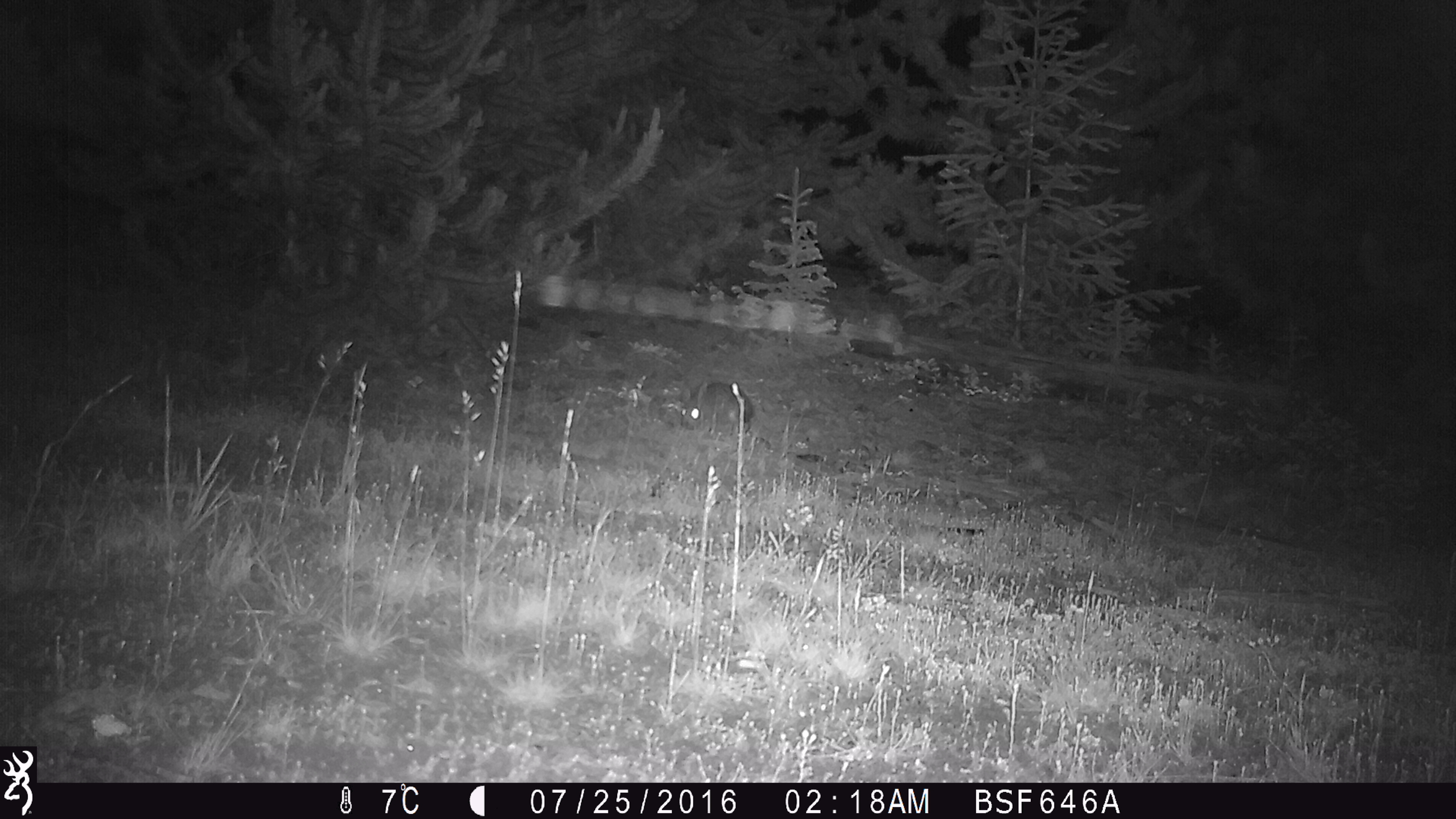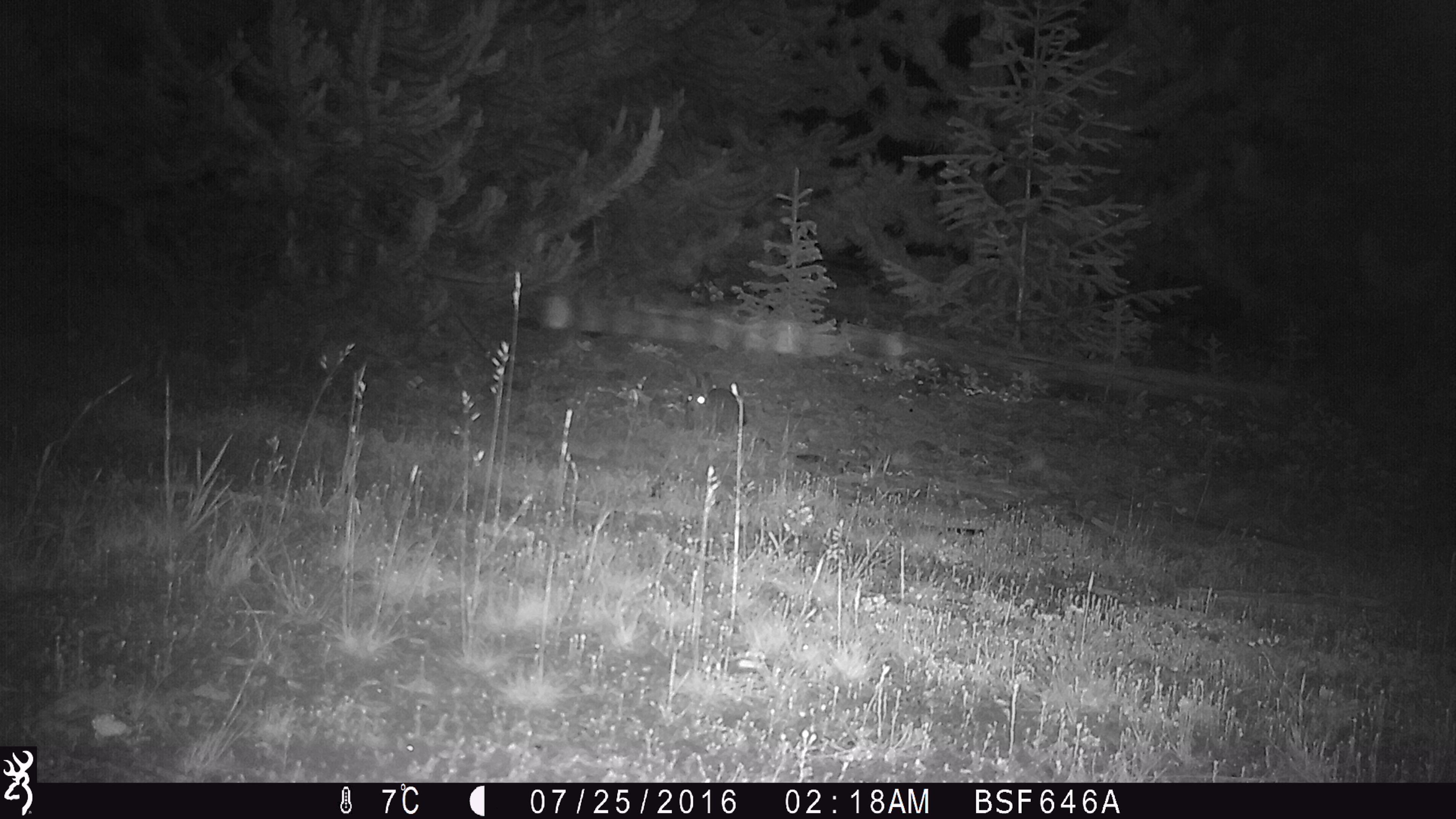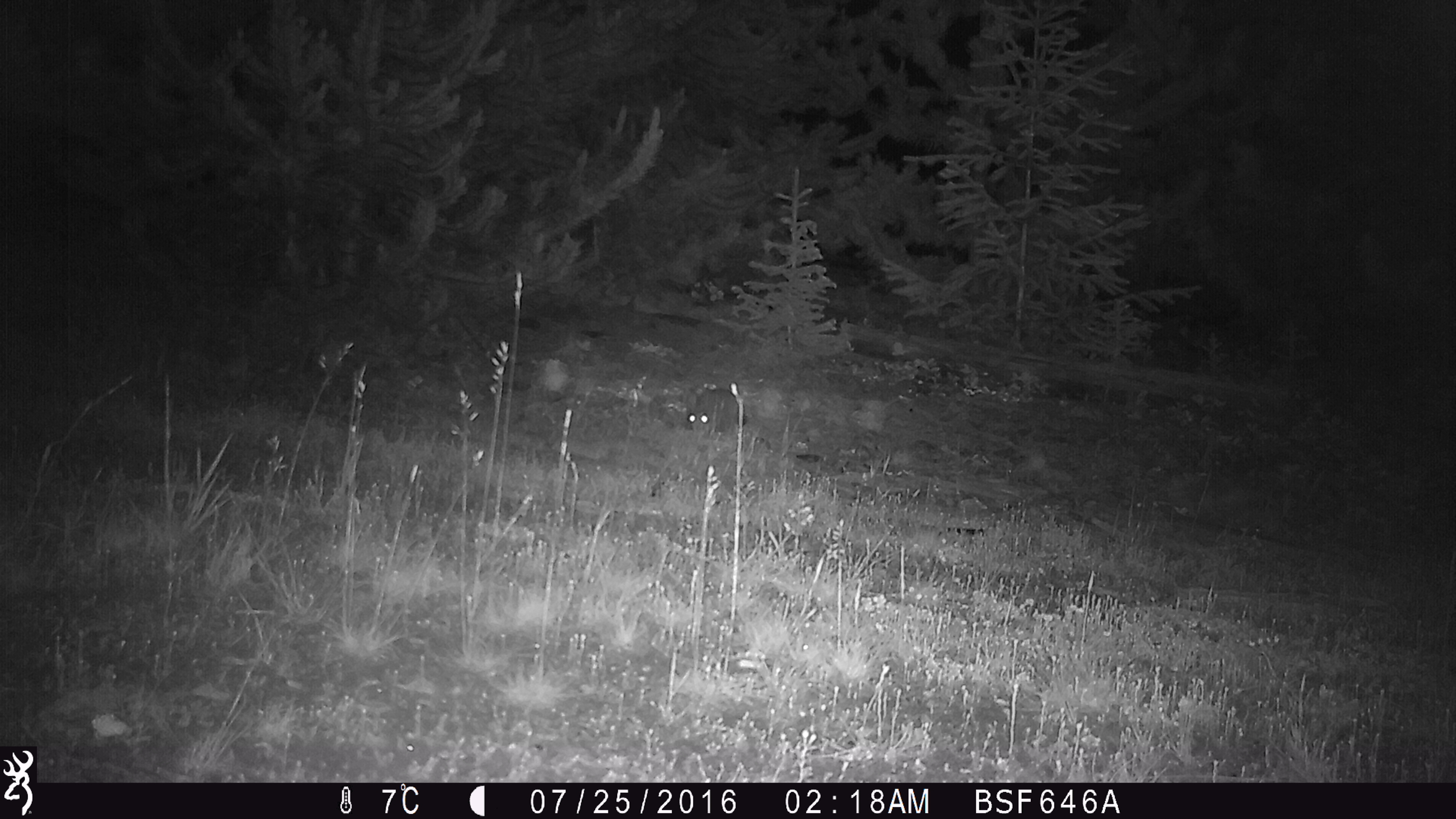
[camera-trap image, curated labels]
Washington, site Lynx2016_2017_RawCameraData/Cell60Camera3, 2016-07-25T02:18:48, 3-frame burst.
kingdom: Animalia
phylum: Chordata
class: Mammalia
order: Lagomorpha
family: Leporidae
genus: Lepus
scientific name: Lepus americanus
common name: snowshoe hare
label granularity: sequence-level